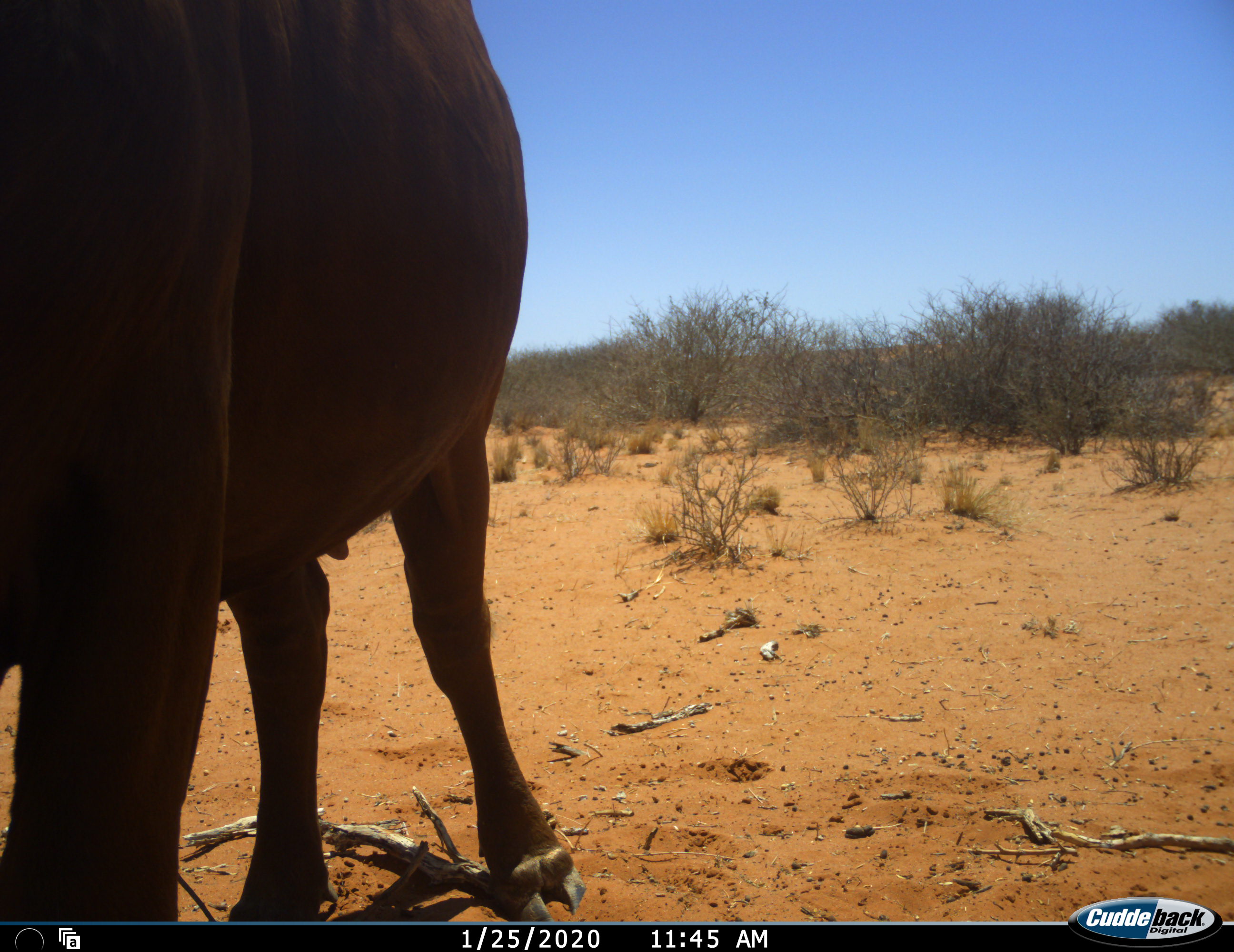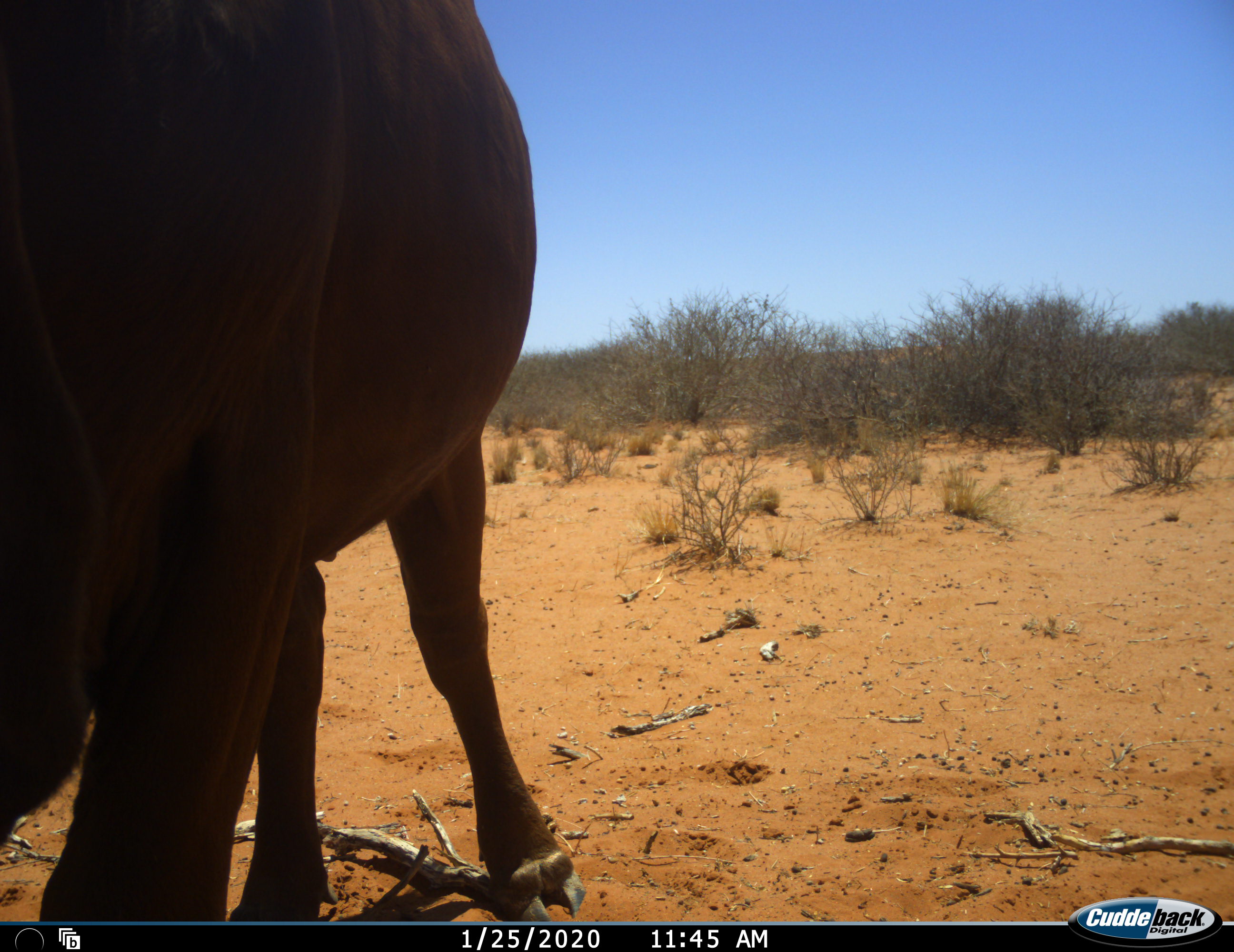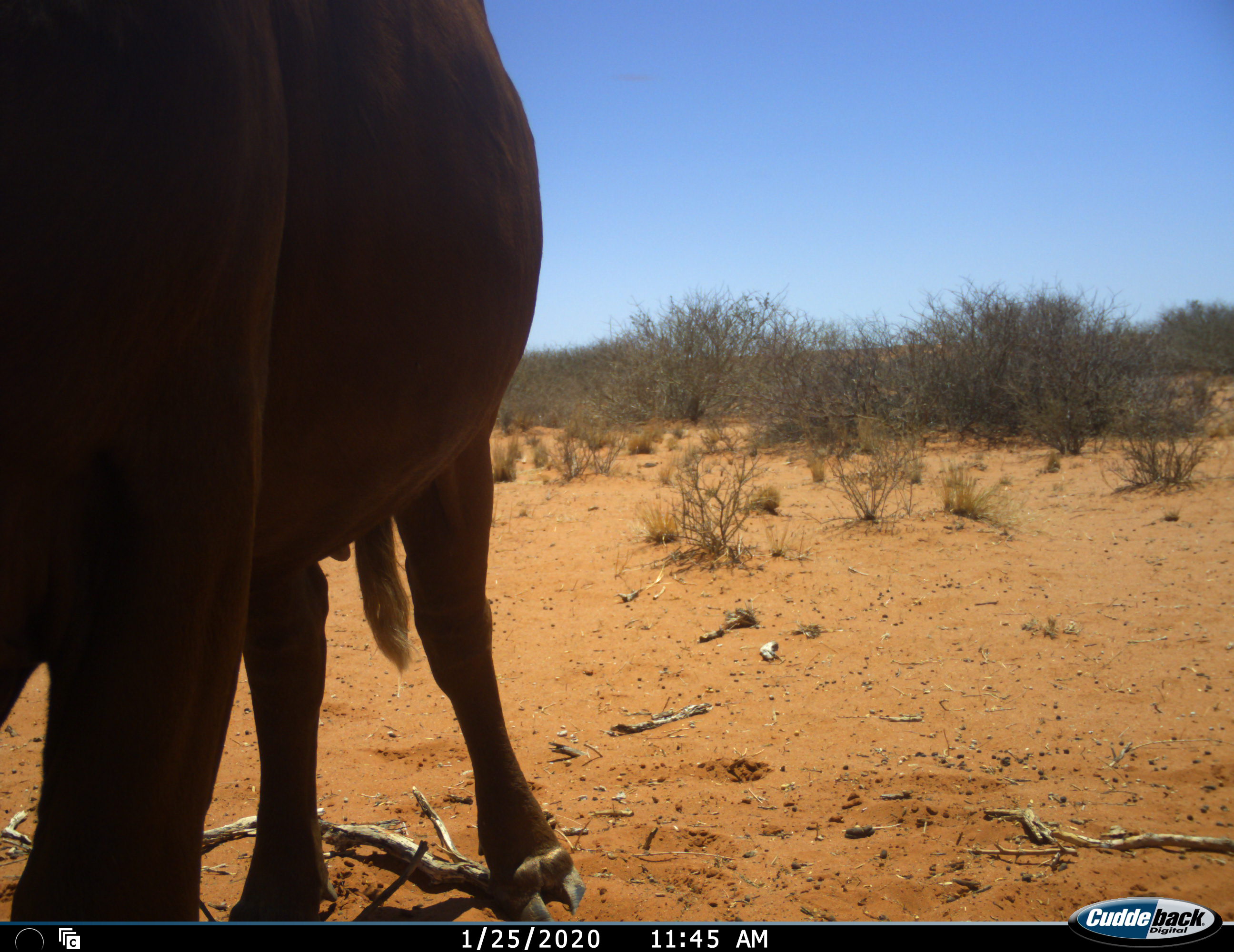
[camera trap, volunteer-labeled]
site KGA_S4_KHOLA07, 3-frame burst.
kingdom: Animalia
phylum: Chordata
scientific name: Vertebrata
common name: domestic animal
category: domesticanimal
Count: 1.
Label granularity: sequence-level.